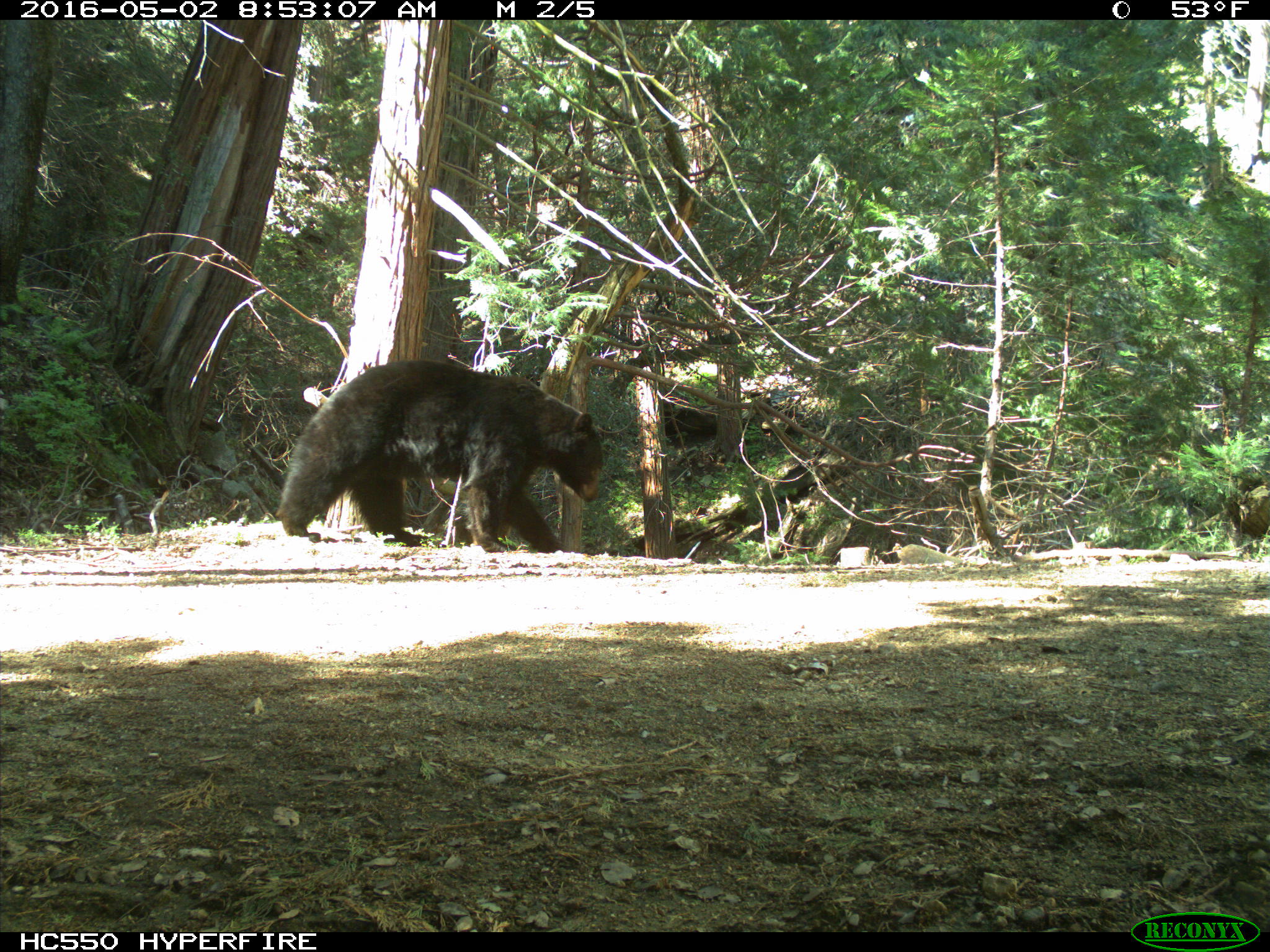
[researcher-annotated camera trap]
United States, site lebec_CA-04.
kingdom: Animalia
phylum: Chordata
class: Mammalia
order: Carnivora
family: Ursidae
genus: Ursus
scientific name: Ursus americanus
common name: american black bear